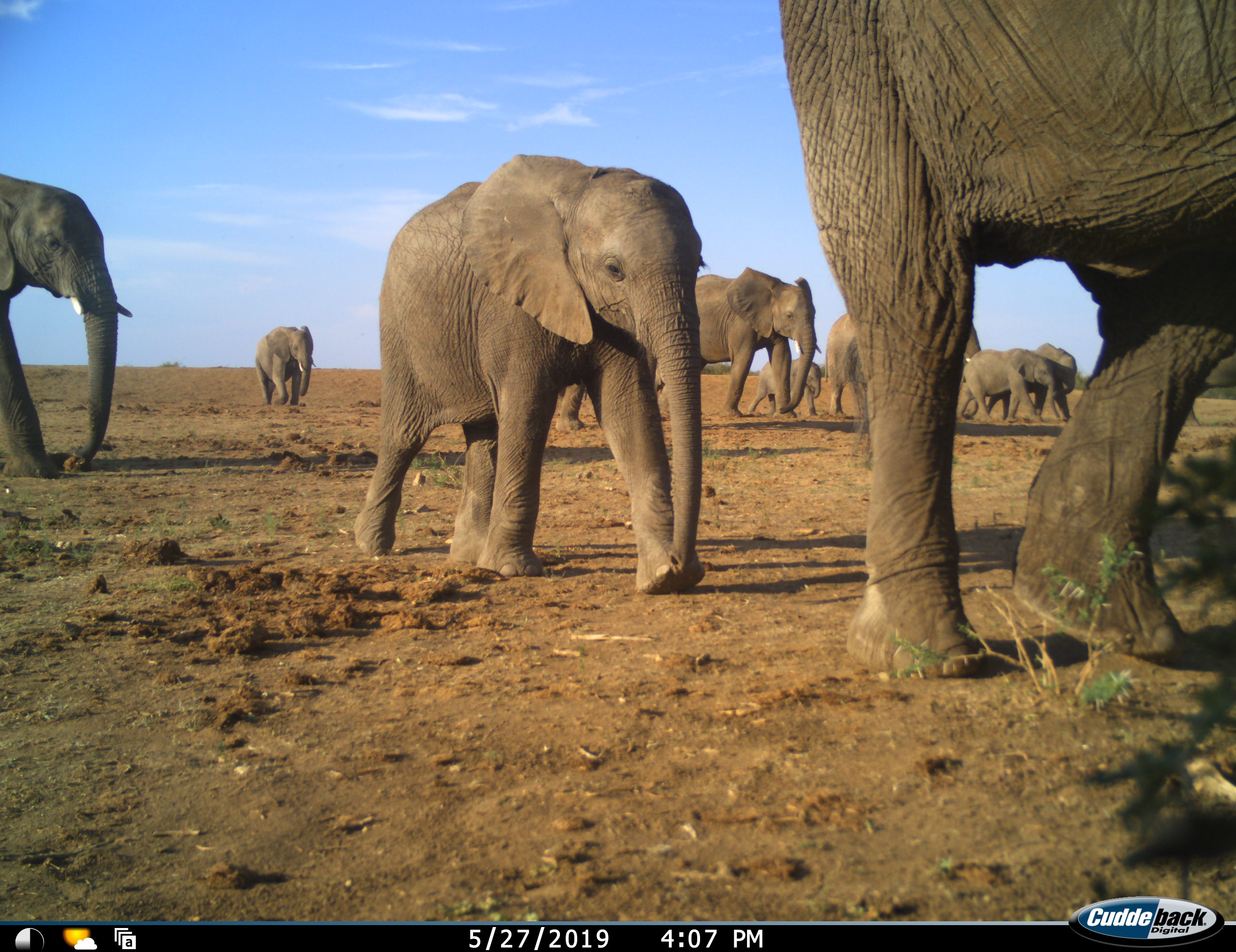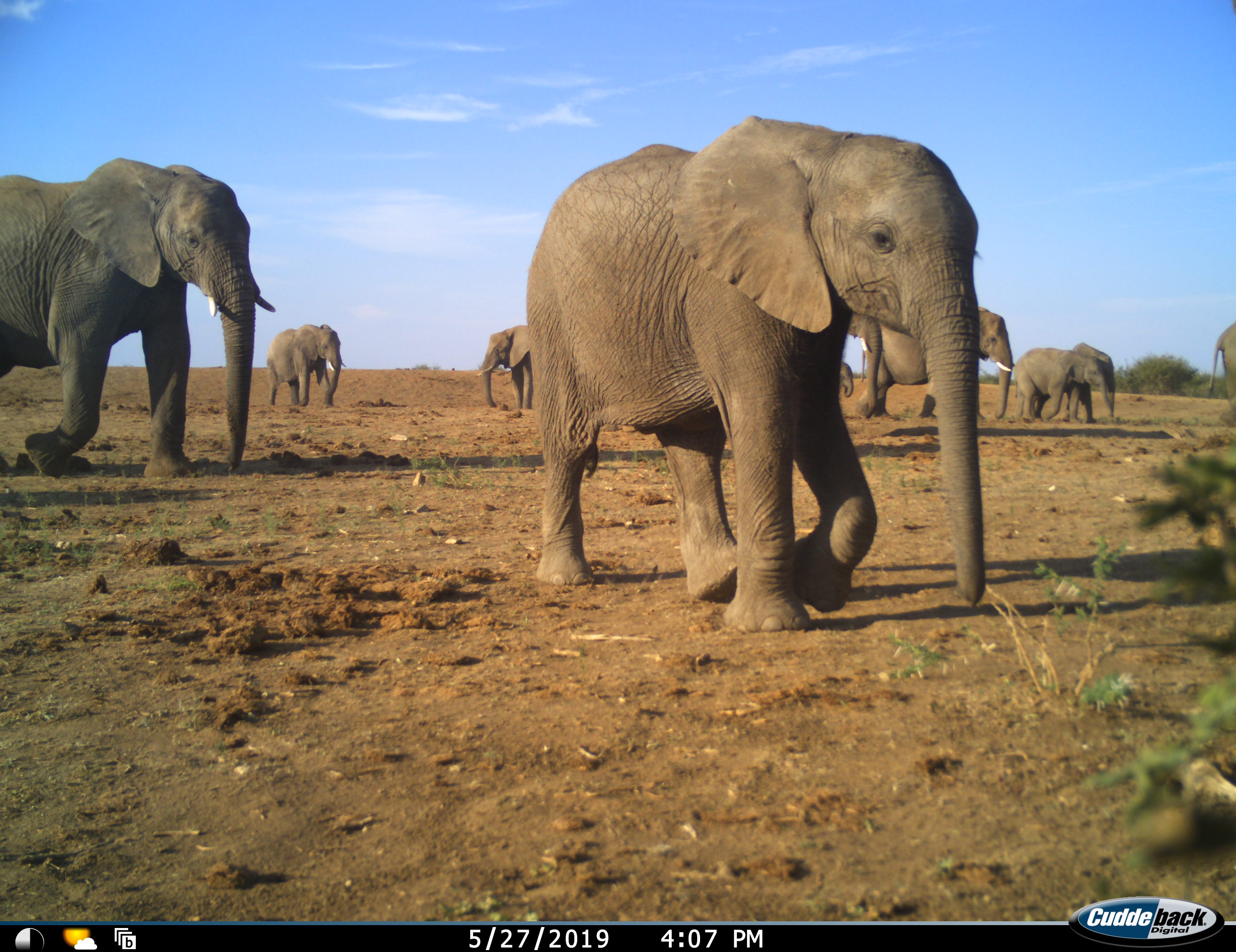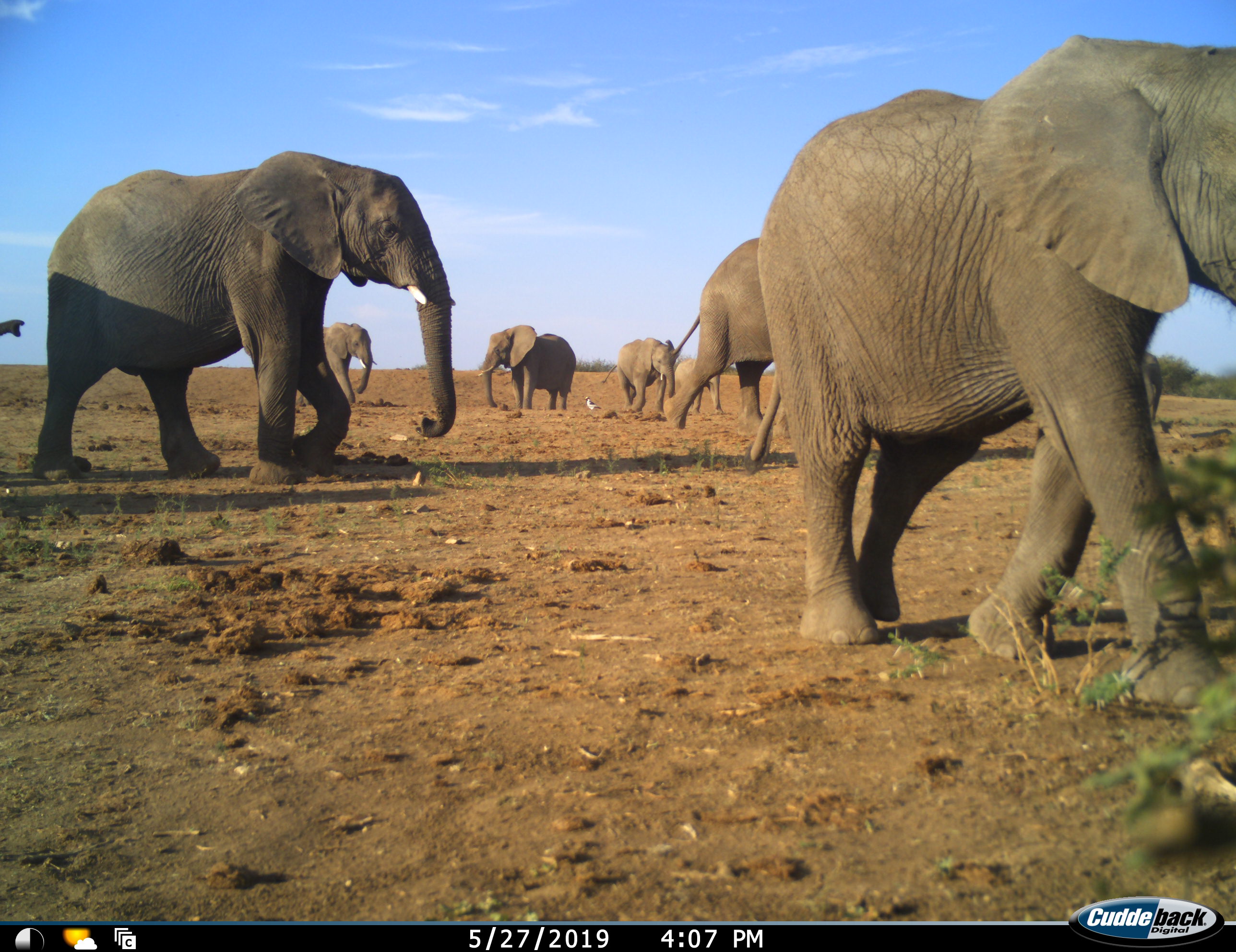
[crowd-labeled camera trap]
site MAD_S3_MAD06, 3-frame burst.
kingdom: Animalia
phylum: Chordata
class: Mammalia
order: Proboscidea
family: Elephantidae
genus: Loxodonta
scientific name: Loxodonta africana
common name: african bush elephant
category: elephant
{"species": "elephant (african bush elephant) (Loxodonta africana)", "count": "11-50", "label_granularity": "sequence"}